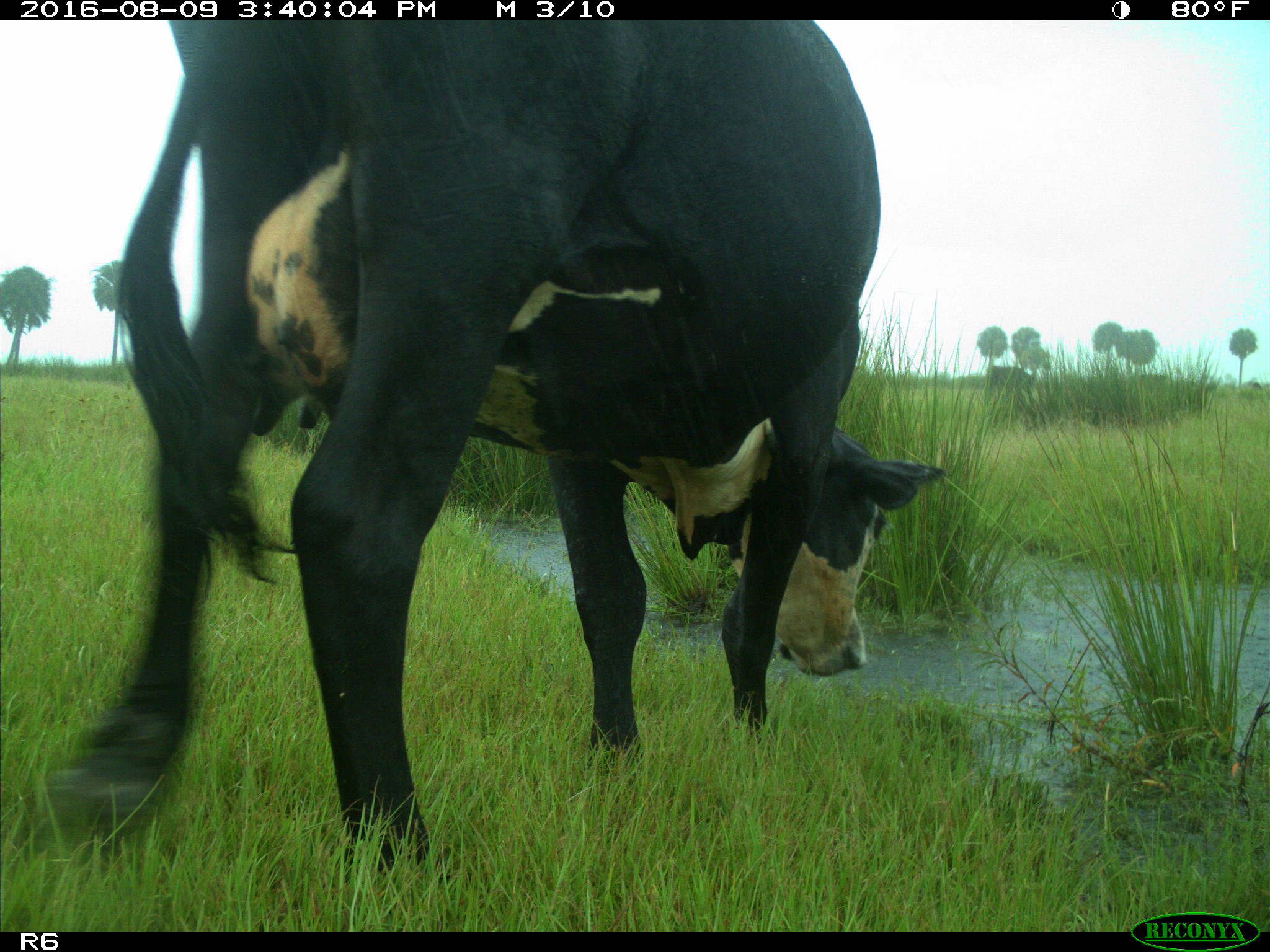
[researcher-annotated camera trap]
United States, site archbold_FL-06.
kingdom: Animalia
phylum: Chordata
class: Mammalia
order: Artiodactyla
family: Bovidae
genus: Bos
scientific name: Bos taurus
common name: domestic cow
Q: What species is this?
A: Bos taurus (domestic cow).